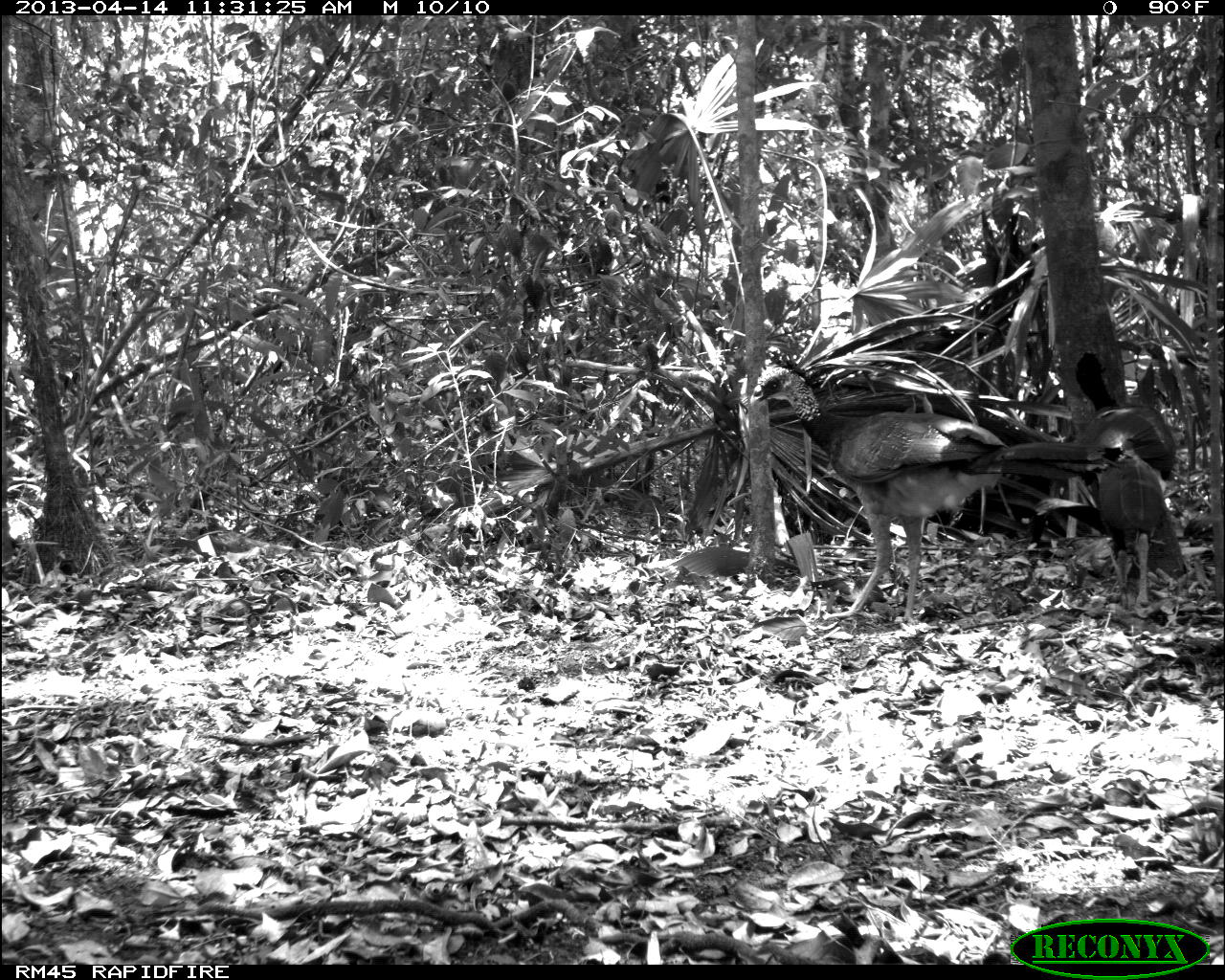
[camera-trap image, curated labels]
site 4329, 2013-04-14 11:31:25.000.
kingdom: Animalia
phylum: Chordata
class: Aves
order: Galliformes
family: Cracidae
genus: Crax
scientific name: Crax rubra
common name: great curassow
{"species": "Crax rubra (great curassow)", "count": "2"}